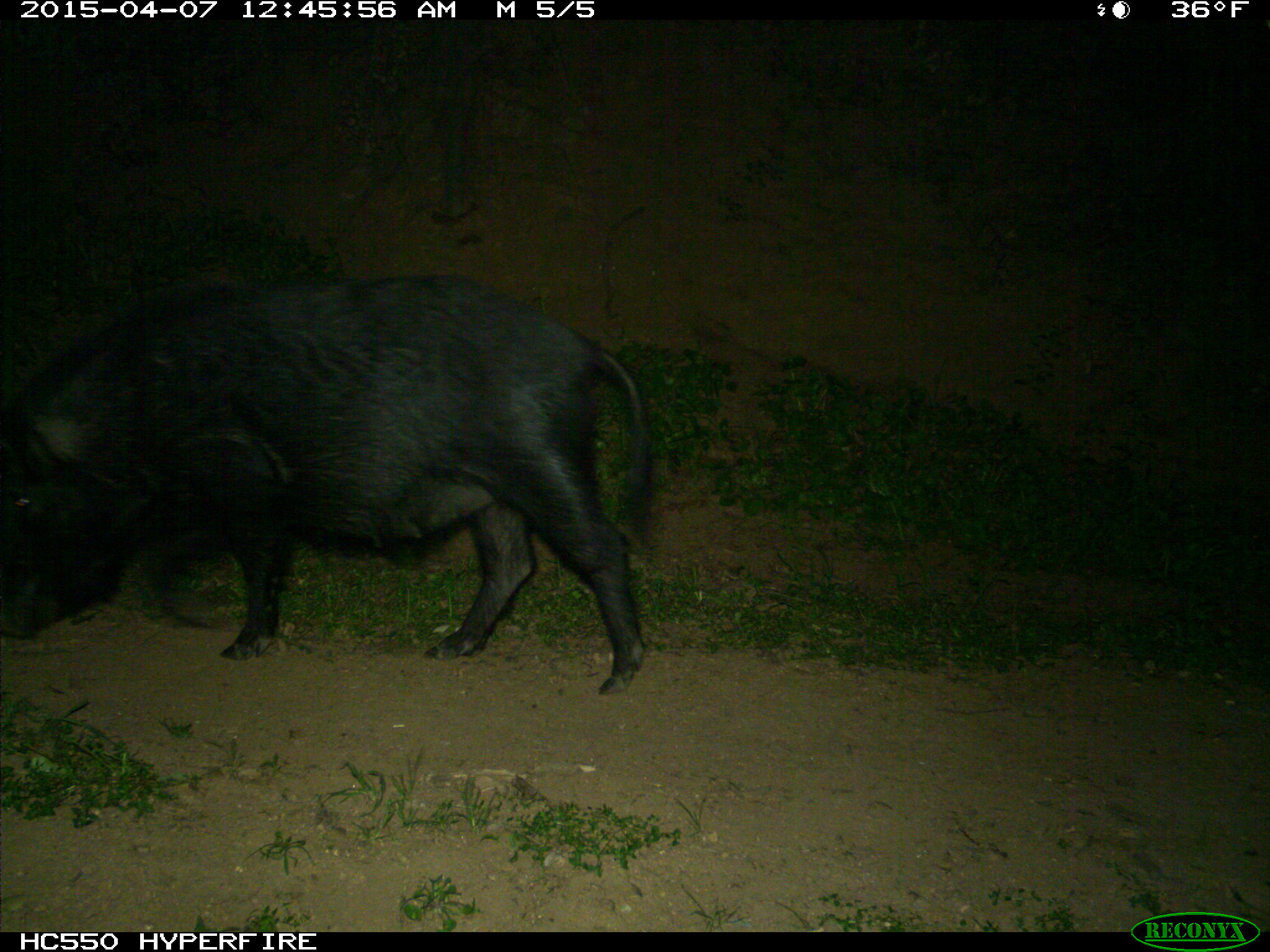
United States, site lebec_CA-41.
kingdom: Animalia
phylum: Chordata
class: Mammalia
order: Artiodactyla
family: Suidae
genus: Sus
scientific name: Sus scrofa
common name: wild boar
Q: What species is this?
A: Sus scrofa (wild boar).